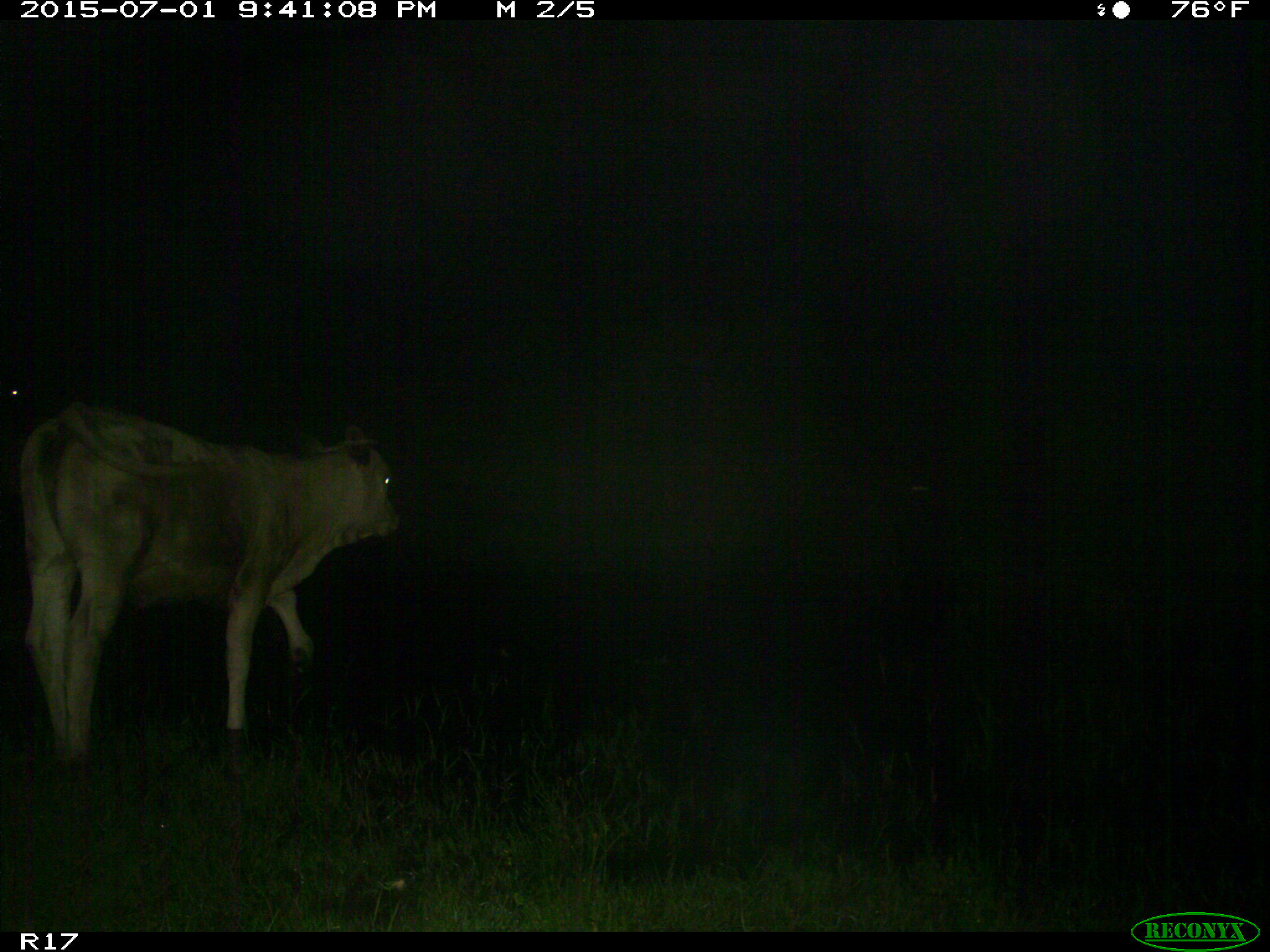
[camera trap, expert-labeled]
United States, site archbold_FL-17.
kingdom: Animalia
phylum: Chordata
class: Mammalia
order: Artiodactyla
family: Bovidae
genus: Bos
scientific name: Bos taurus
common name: domestic cow